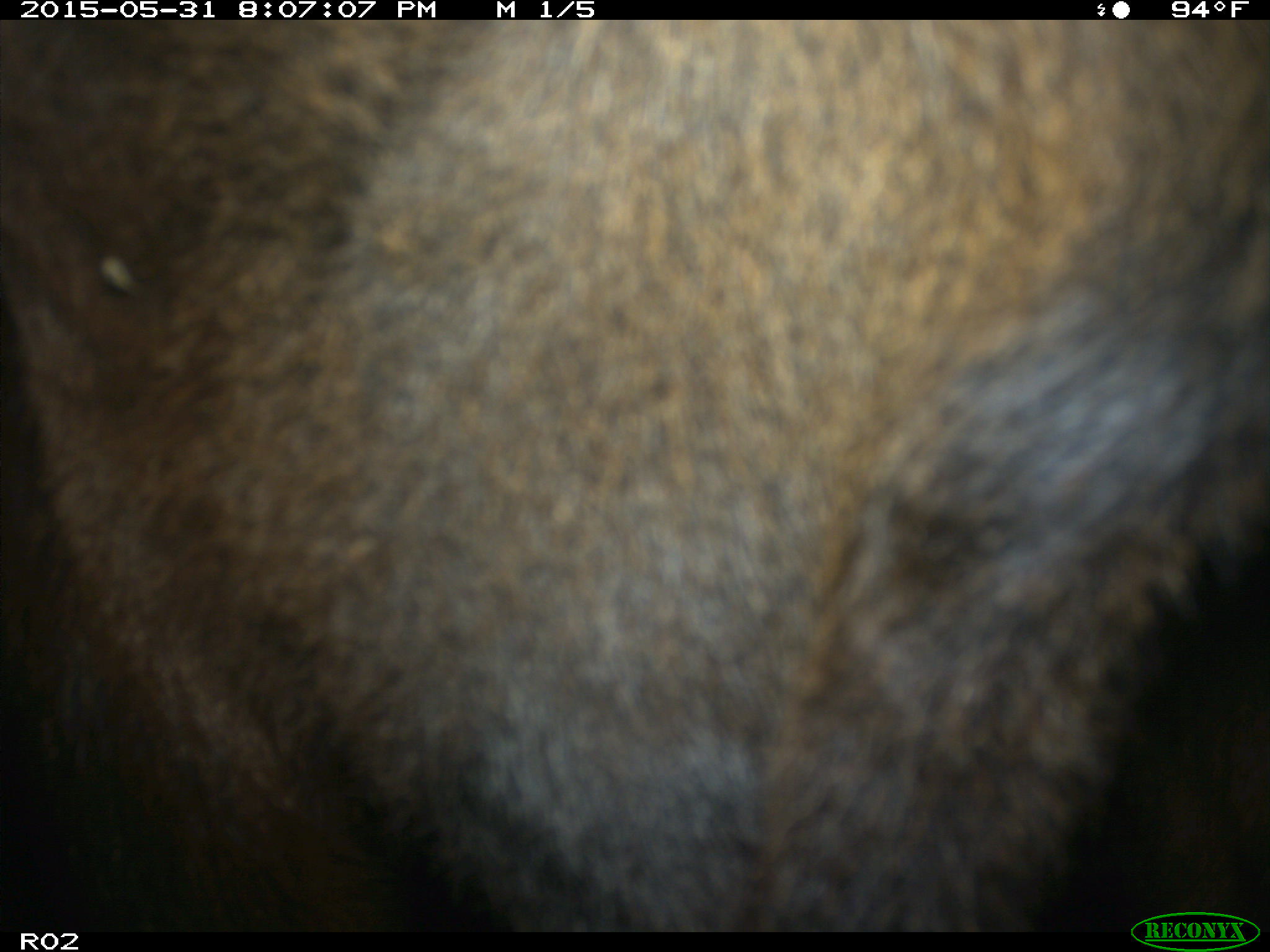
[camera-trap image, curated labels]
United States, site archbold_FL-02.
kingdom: Animalia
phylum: Chordata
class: Mammalia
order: Artiodactyla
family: Bovidae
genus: Bos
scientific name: Bos taurus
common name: domestic cow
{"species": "Bos taurus (domestic cow)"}